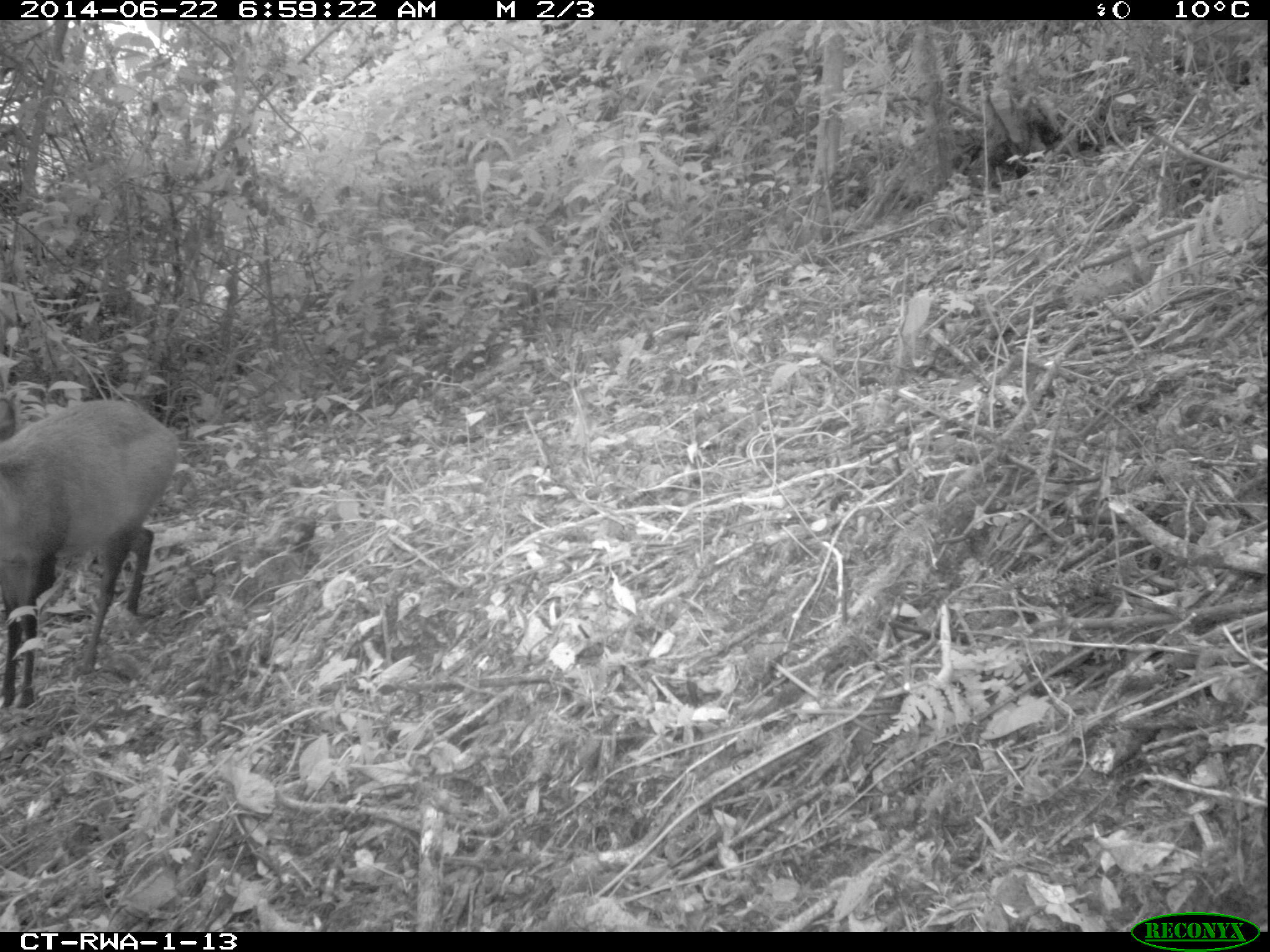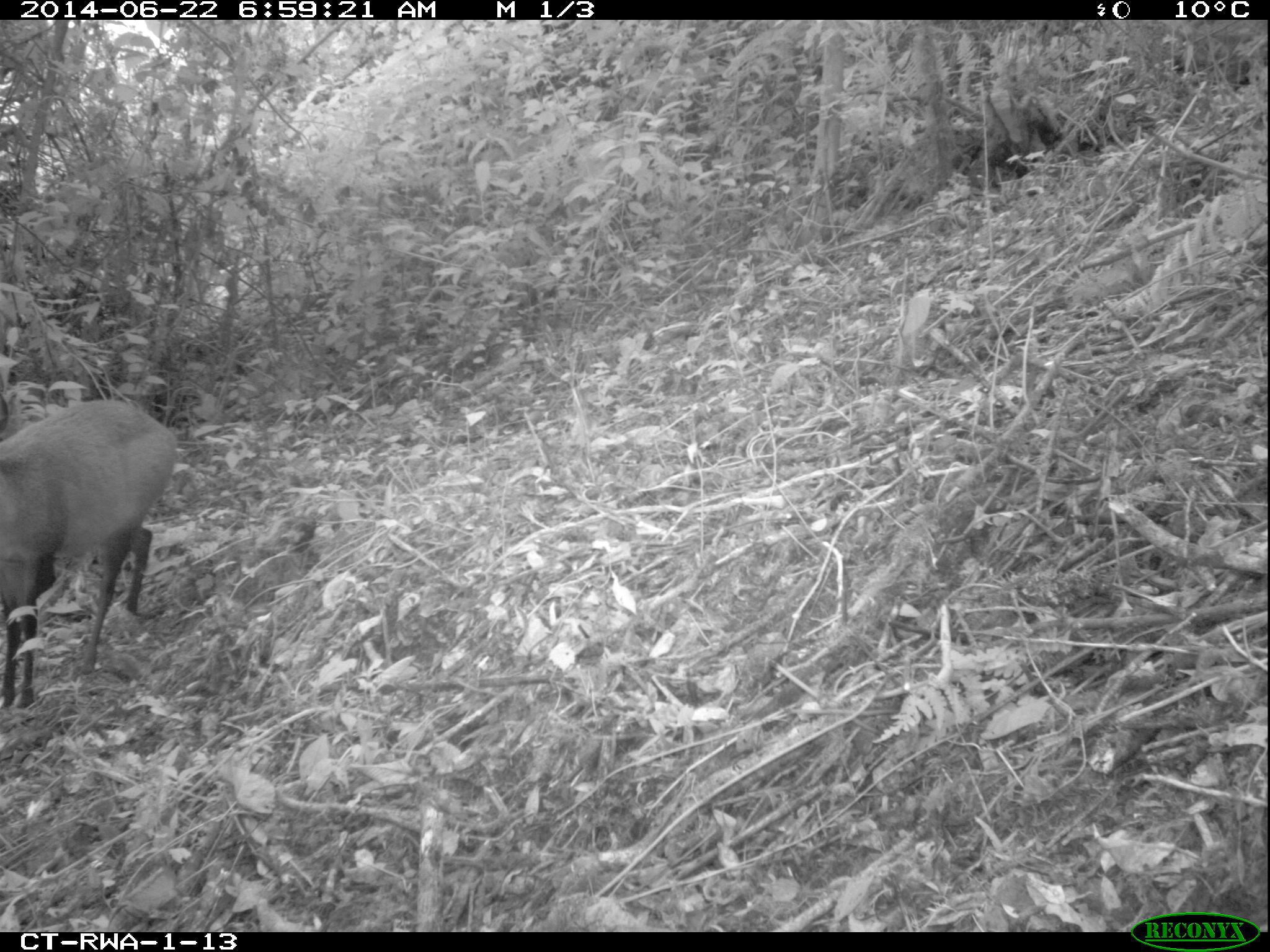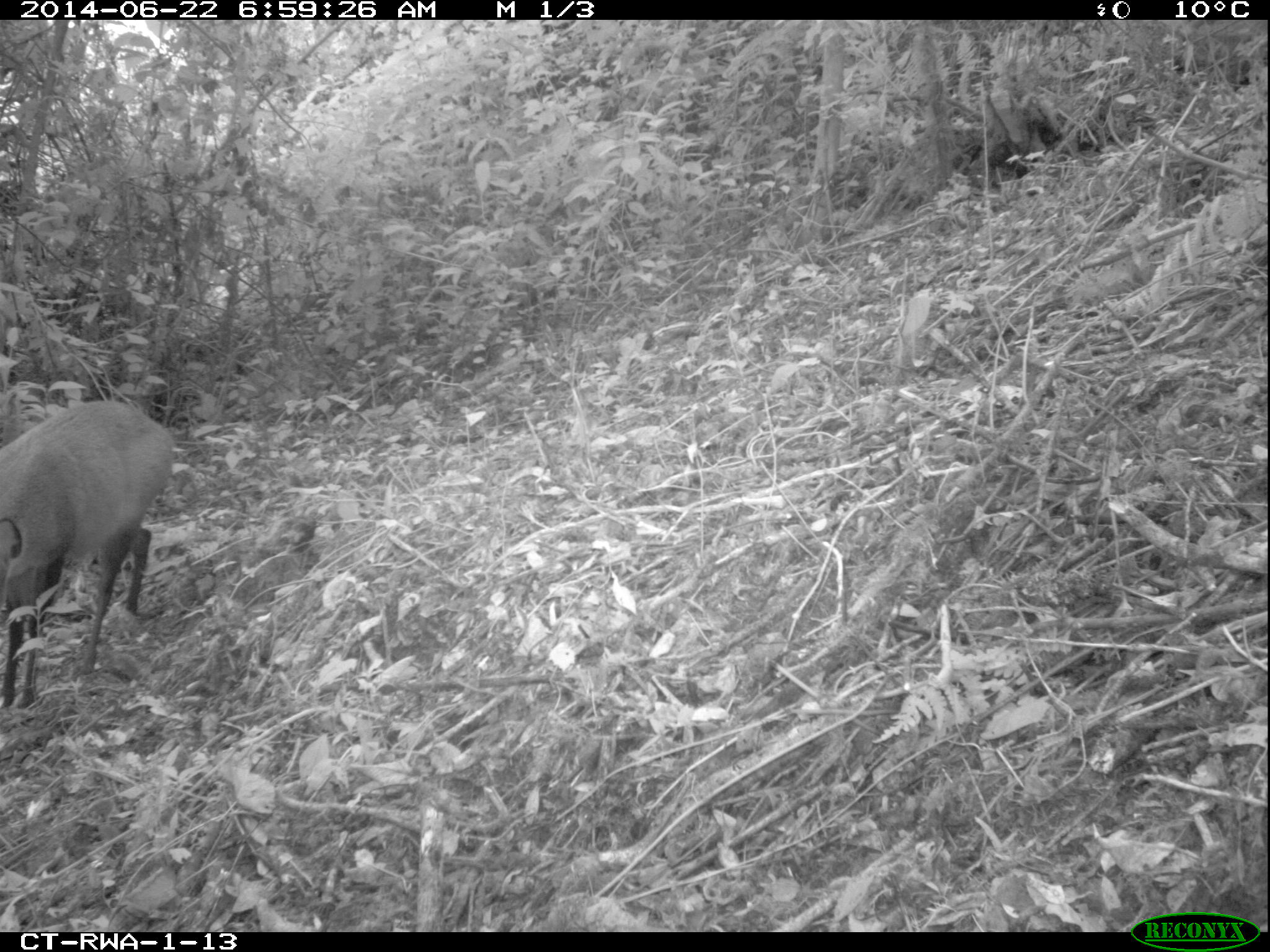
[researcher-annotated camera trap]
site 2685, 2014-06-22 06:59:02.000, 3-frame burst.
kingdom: Animalia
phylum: Chordata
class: Mammalia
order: Artiodactyla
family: Bovidae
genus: Cephalophus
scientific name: Cephalophus nigrifrons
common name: black-fronted duiker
Cephalophus nigrifrons (black-fronted duiker), count 1.